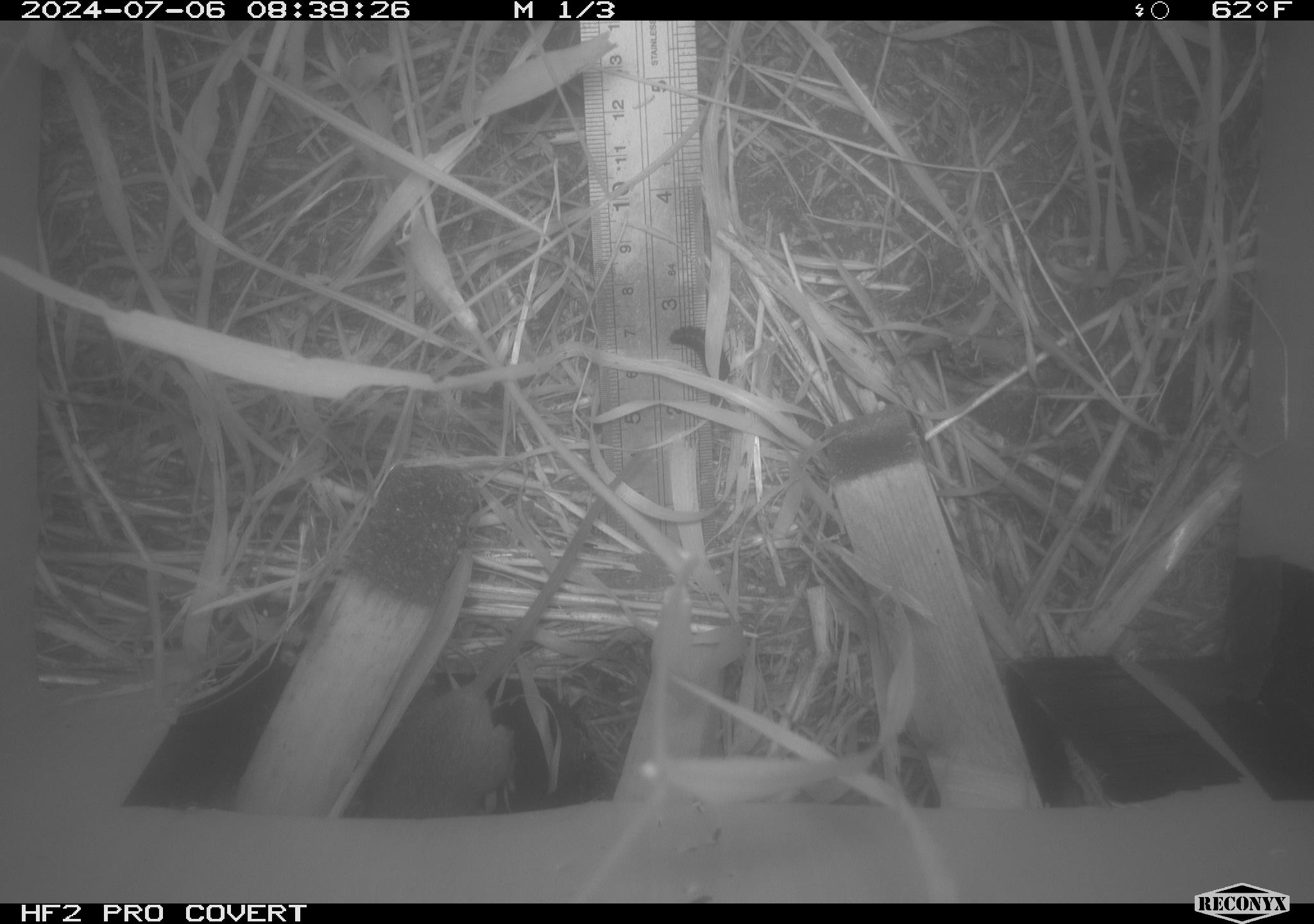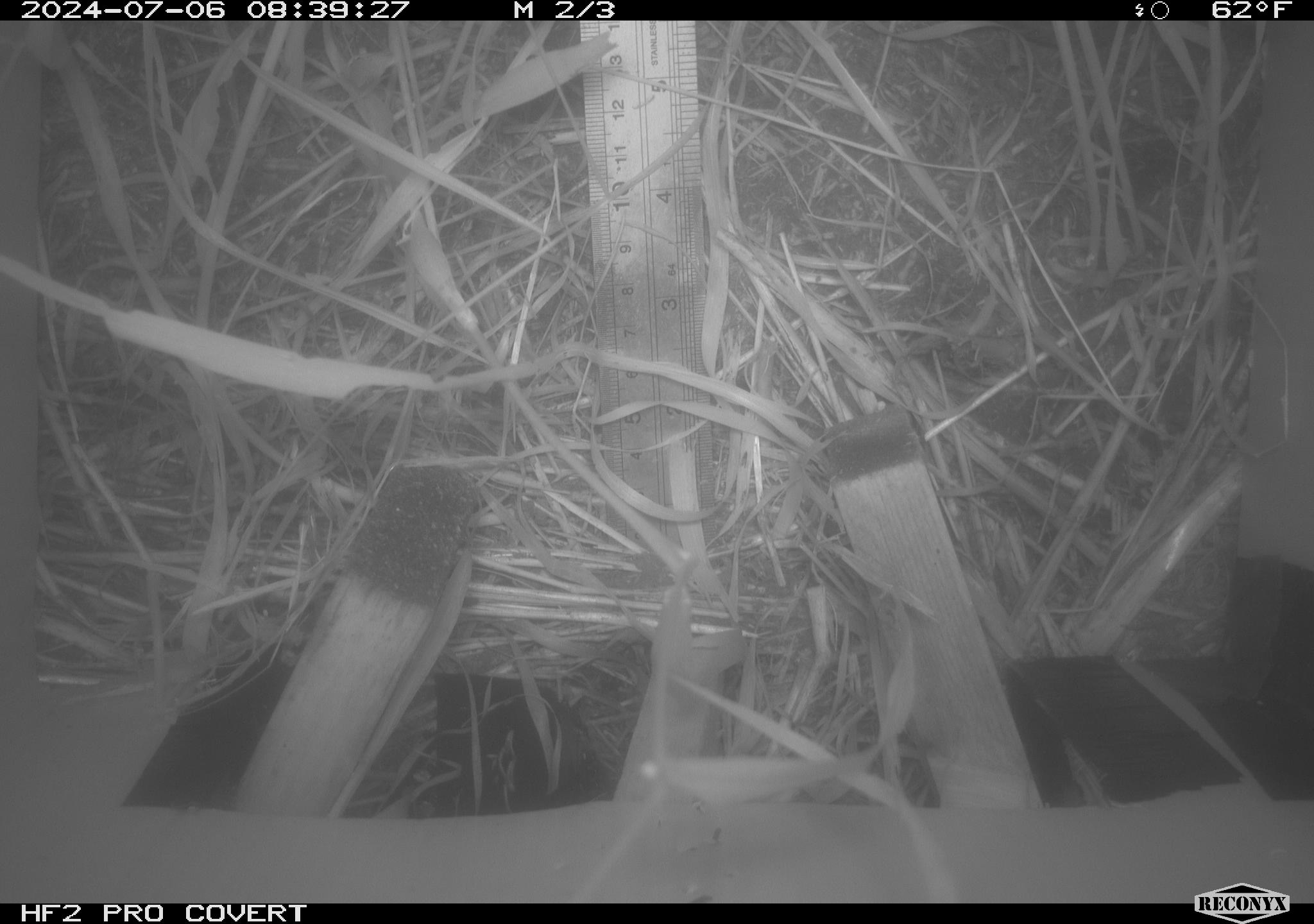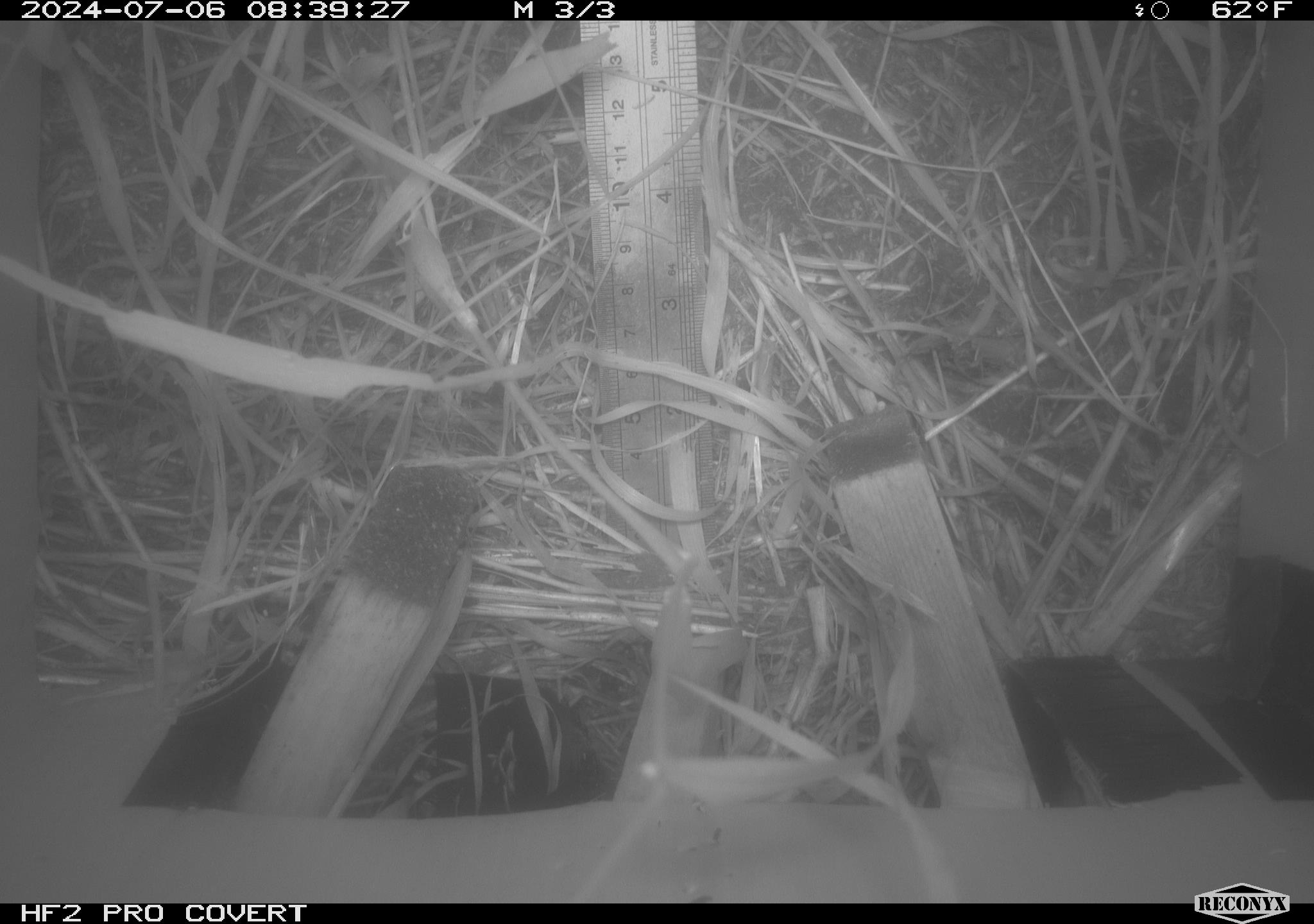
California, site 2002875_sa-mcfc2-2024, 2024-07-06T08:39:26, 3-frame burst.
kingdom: Animalia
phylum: Chordata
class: Mammalia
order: Rodentia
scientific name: Rodentia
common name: rodent